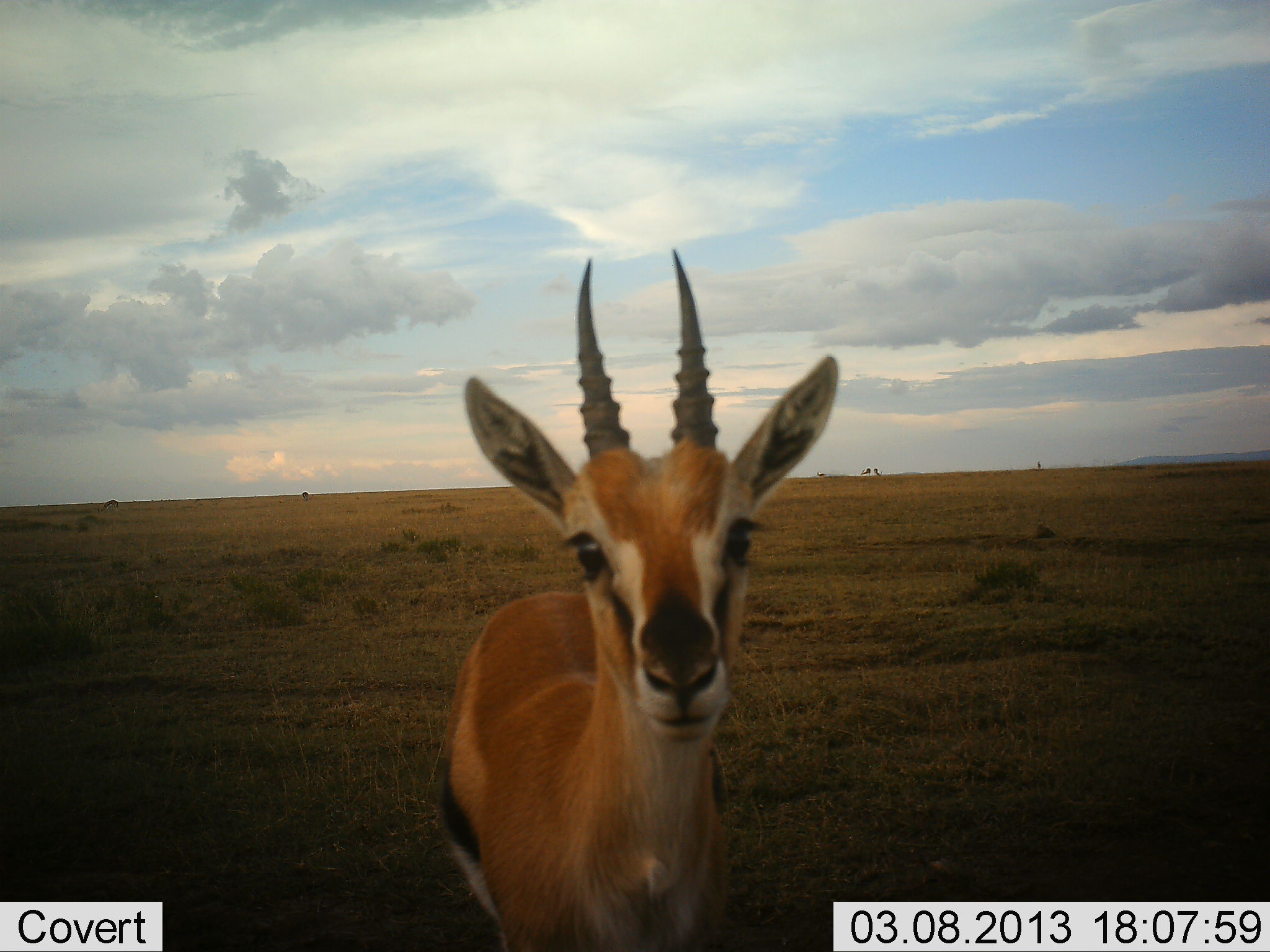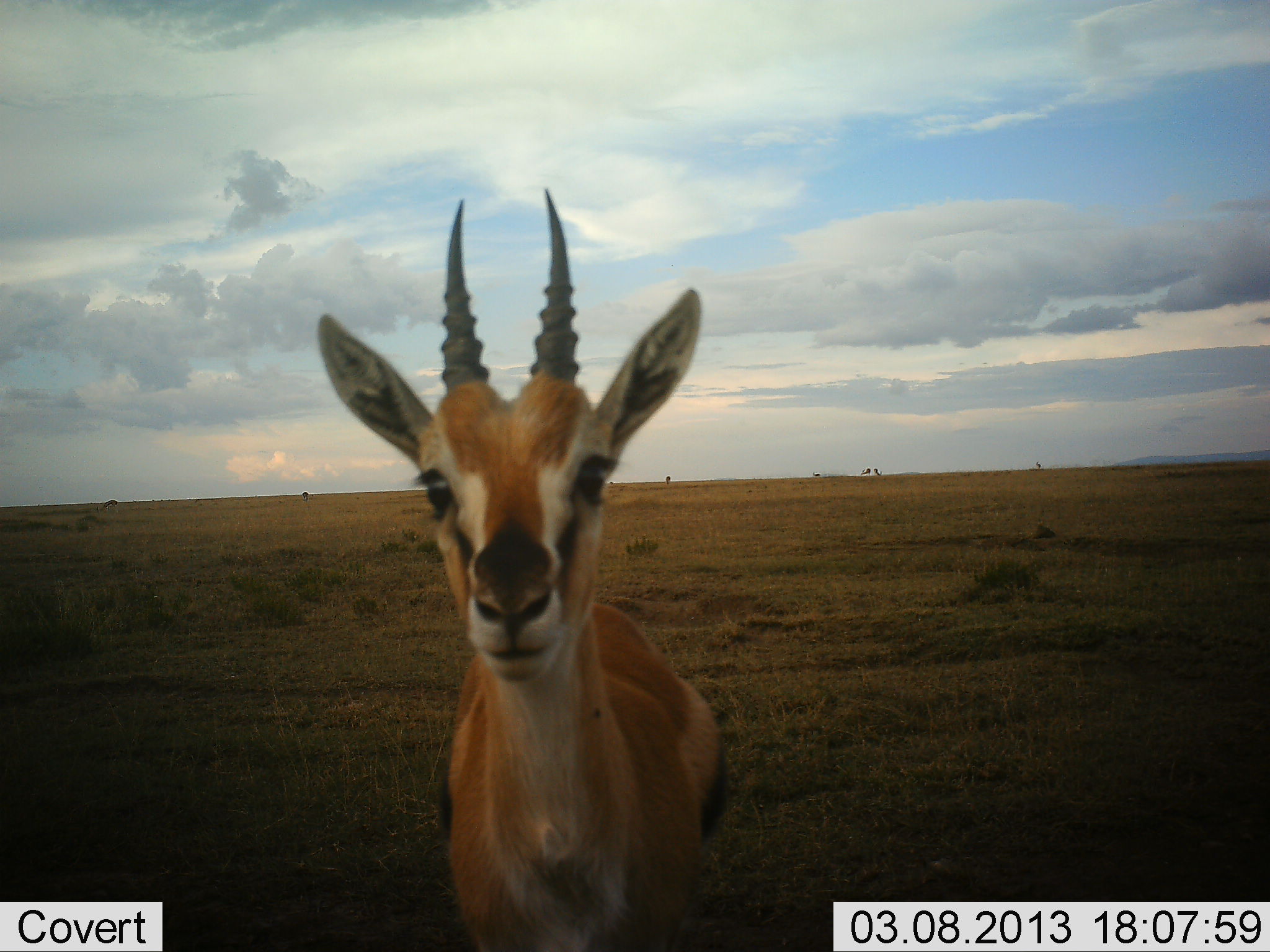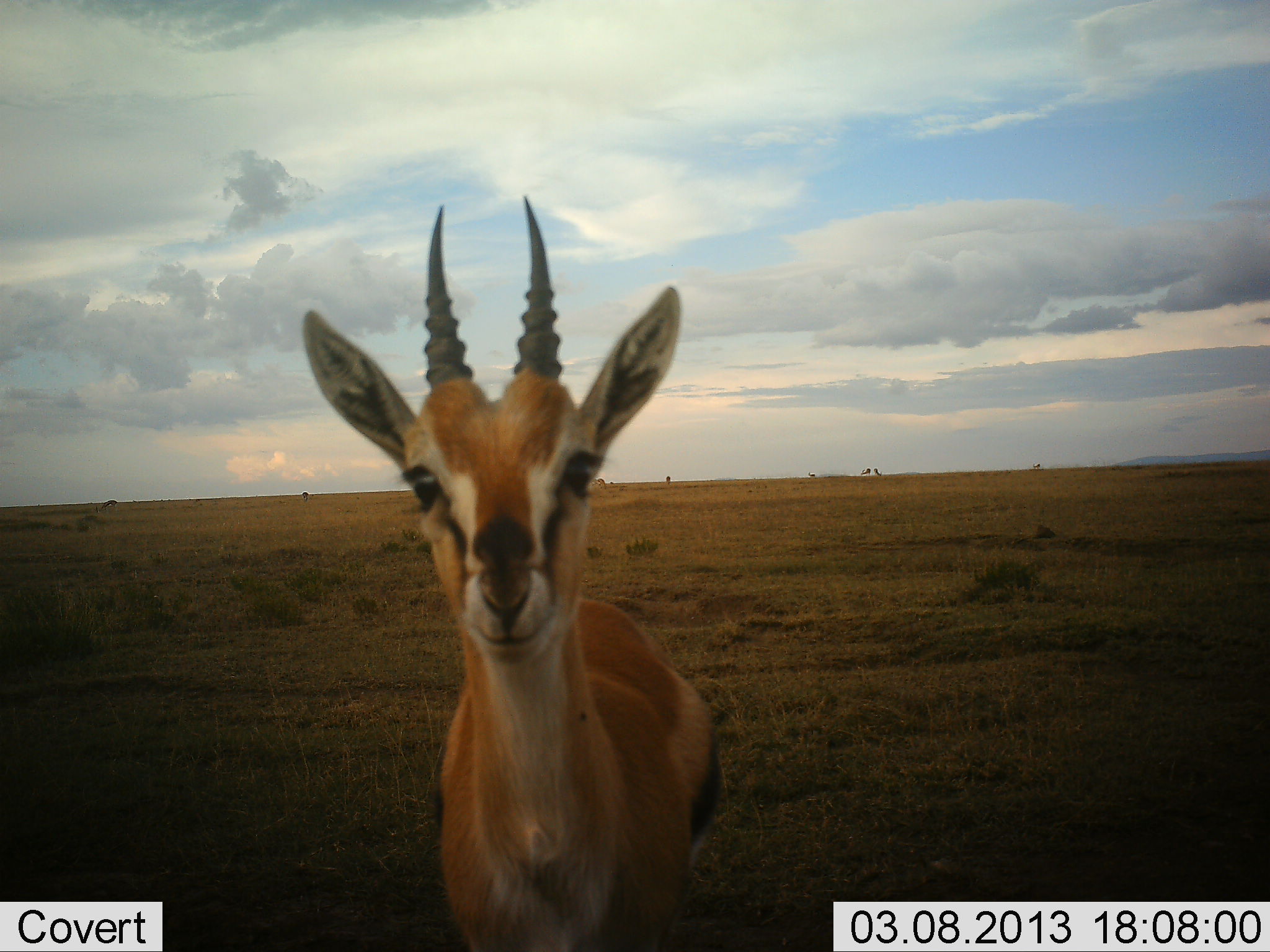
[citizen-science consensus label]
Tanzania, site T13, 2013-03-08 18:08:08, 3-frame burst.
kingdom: Animalia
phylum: Chordata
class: Mammalia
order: Artiodactyla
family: Bovidae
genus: Eudorcas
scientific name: Eudorcas thomsonii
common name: thomson's gazelle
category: gazellethomsons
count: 1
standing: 91%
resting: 0%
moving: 12%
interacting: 18%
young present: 3%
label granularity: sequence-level